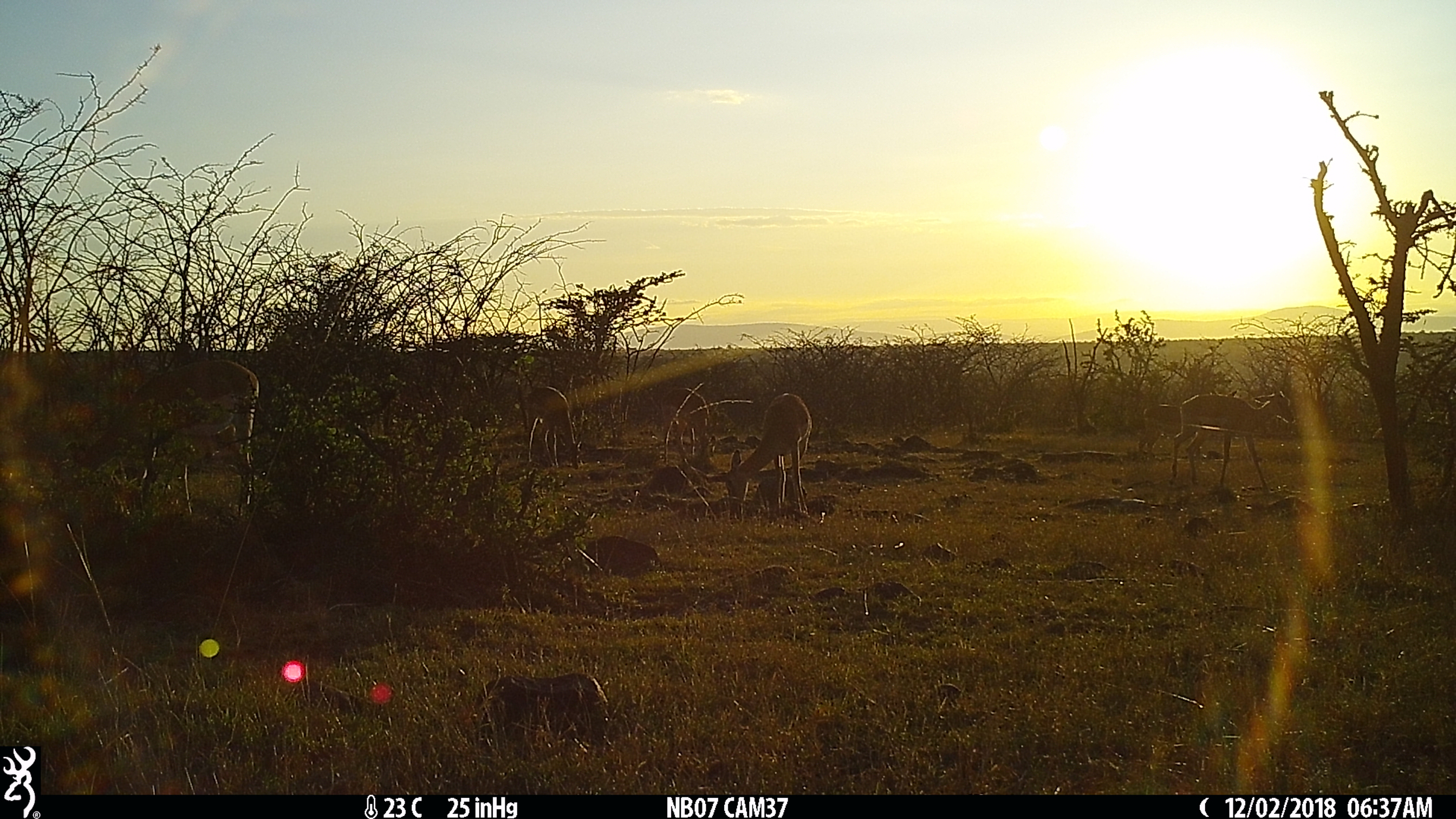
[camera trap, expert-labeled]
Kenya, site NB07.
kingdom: Animalia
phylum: Chordata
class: Mammalia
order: Artiodactyla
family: Bovidae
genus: Aepyceros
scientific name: Aepyceros melampus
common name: impala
Impala (Aepyceros melampus).